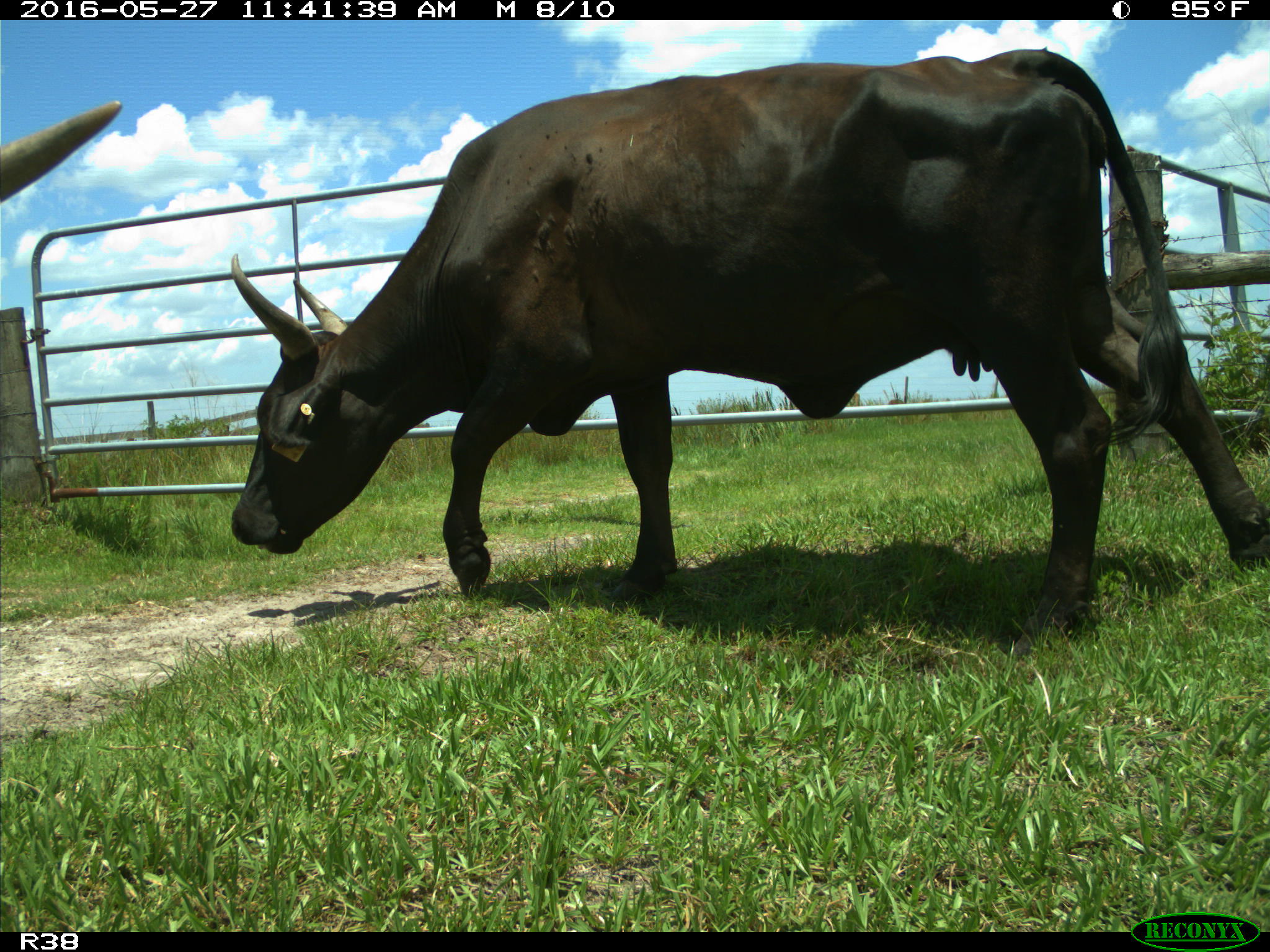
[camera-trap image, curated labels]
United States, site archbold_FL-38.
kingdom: Animalia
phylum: Chordata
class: Mammalia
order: Artiodactyla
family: Bovidae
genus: Bos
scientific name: Bos taurus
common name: domestic cow